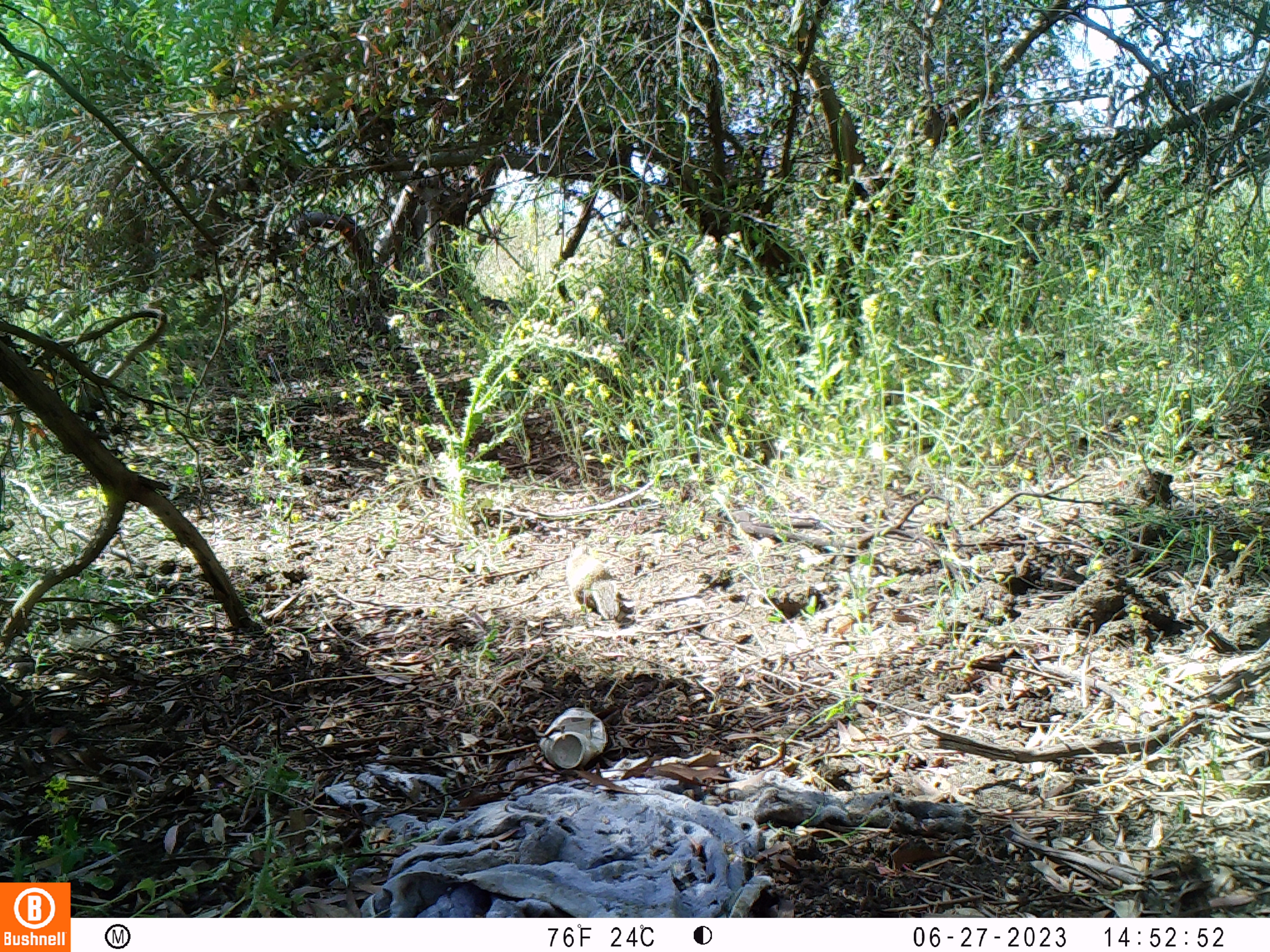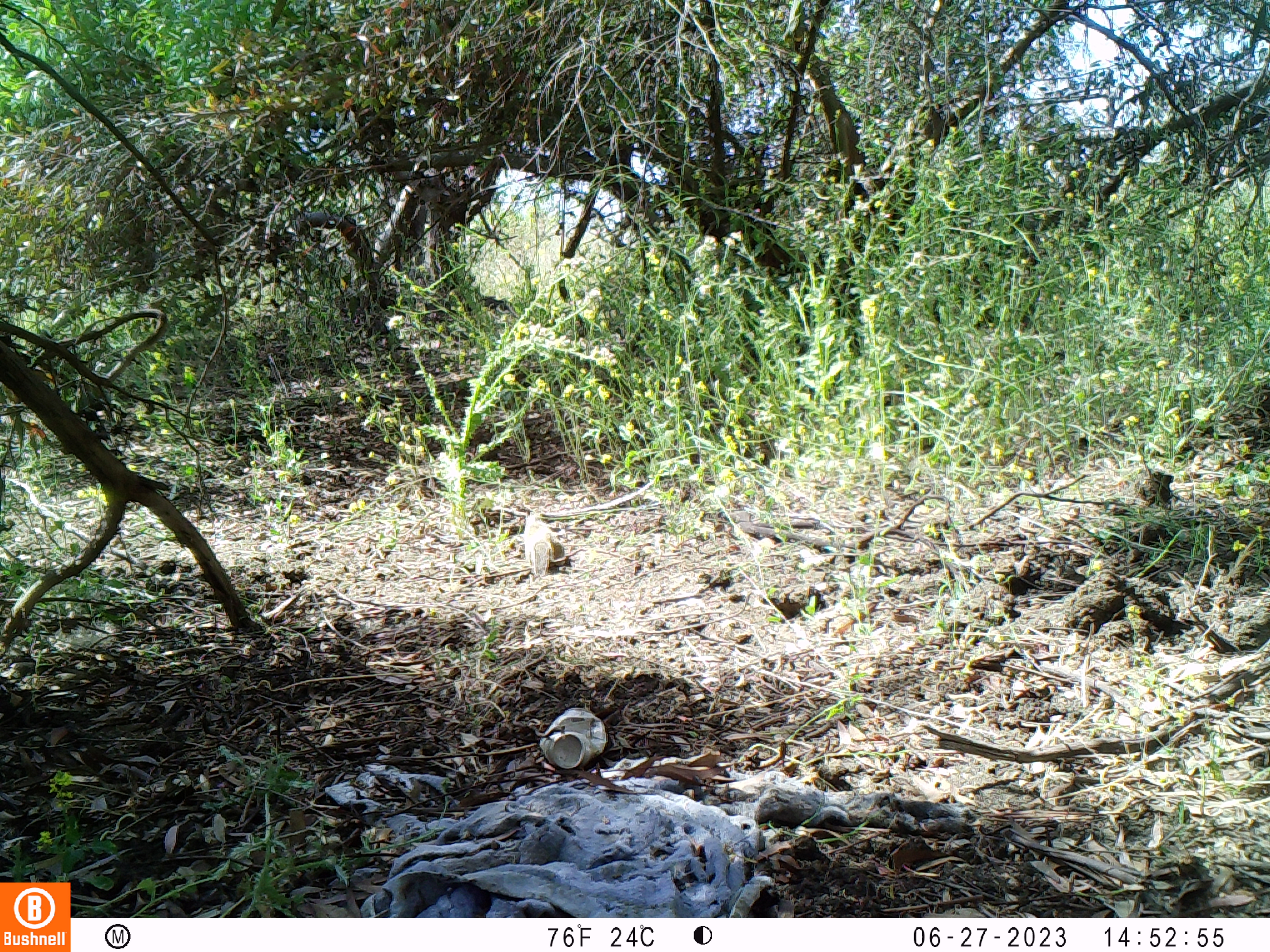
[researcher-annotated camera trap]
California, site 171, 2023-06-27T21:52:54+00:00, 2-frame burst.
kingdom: Animalia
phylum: Chordata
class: Mammalia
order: Rodentia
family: Sciuridae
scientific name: Sciuridae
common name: squirrel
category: unknown squirrel